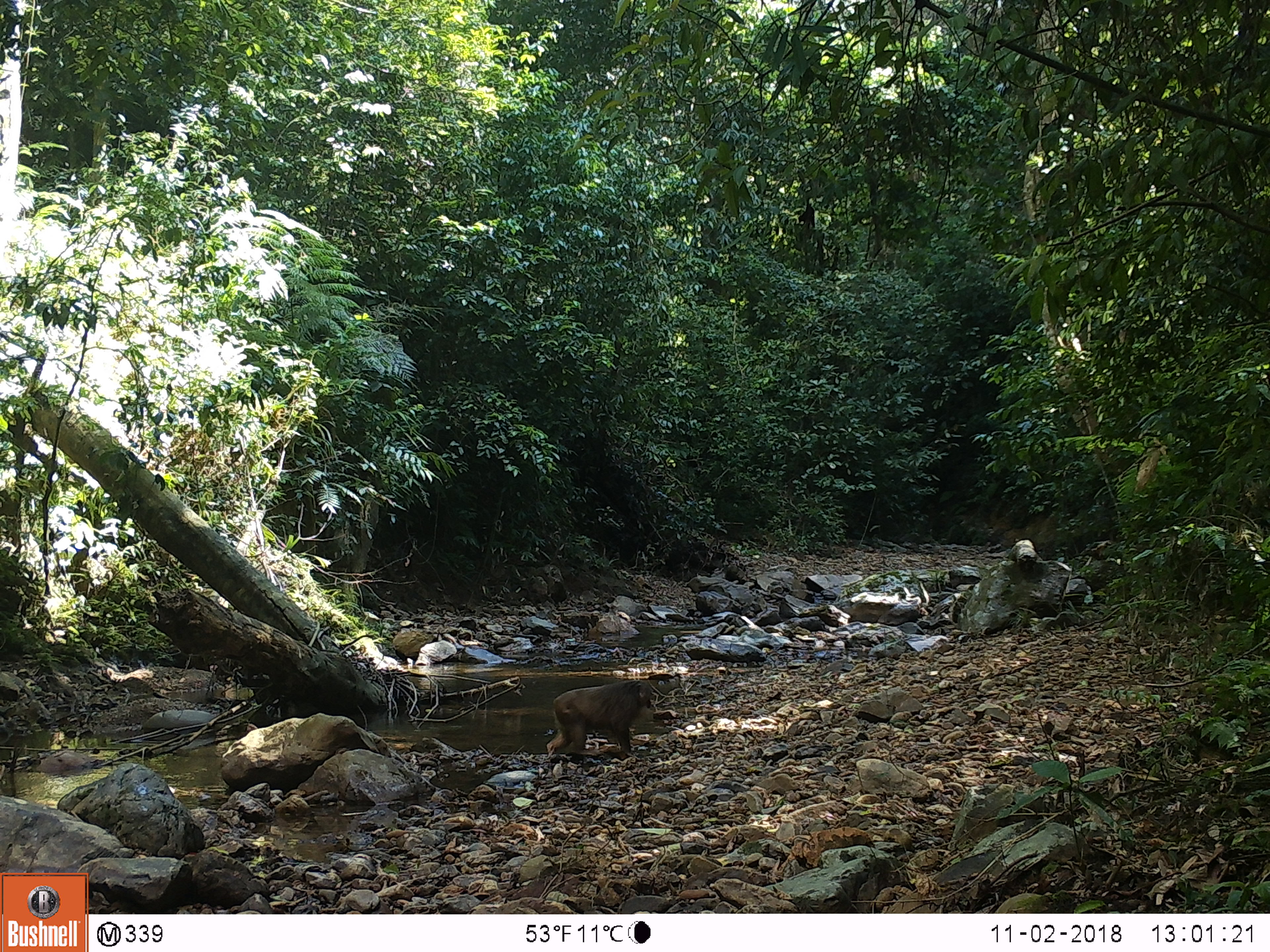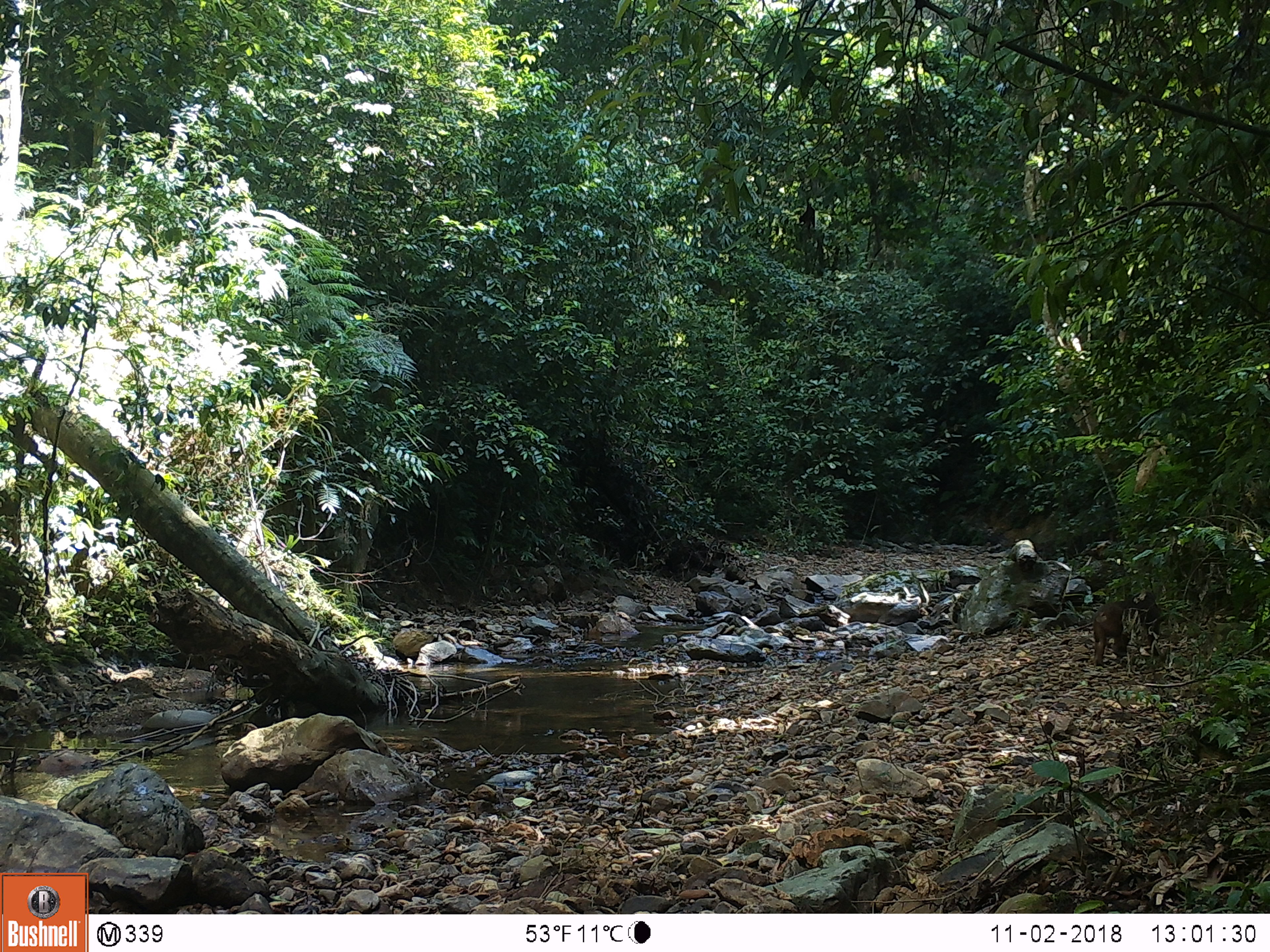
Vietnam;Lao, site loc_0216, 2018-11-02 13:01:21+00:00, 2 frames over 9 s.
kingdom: Animalia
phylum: Chordata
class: Mammalia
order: Primates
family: Cercopithecidae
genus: Macaca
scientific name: Macaca arctoides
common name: stump-tailed macaque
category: stump tailed macaque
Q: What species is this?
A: Stump tailed macaque (stump-tailed macaque) (Macaca arctoides).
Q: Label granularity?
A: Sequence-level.